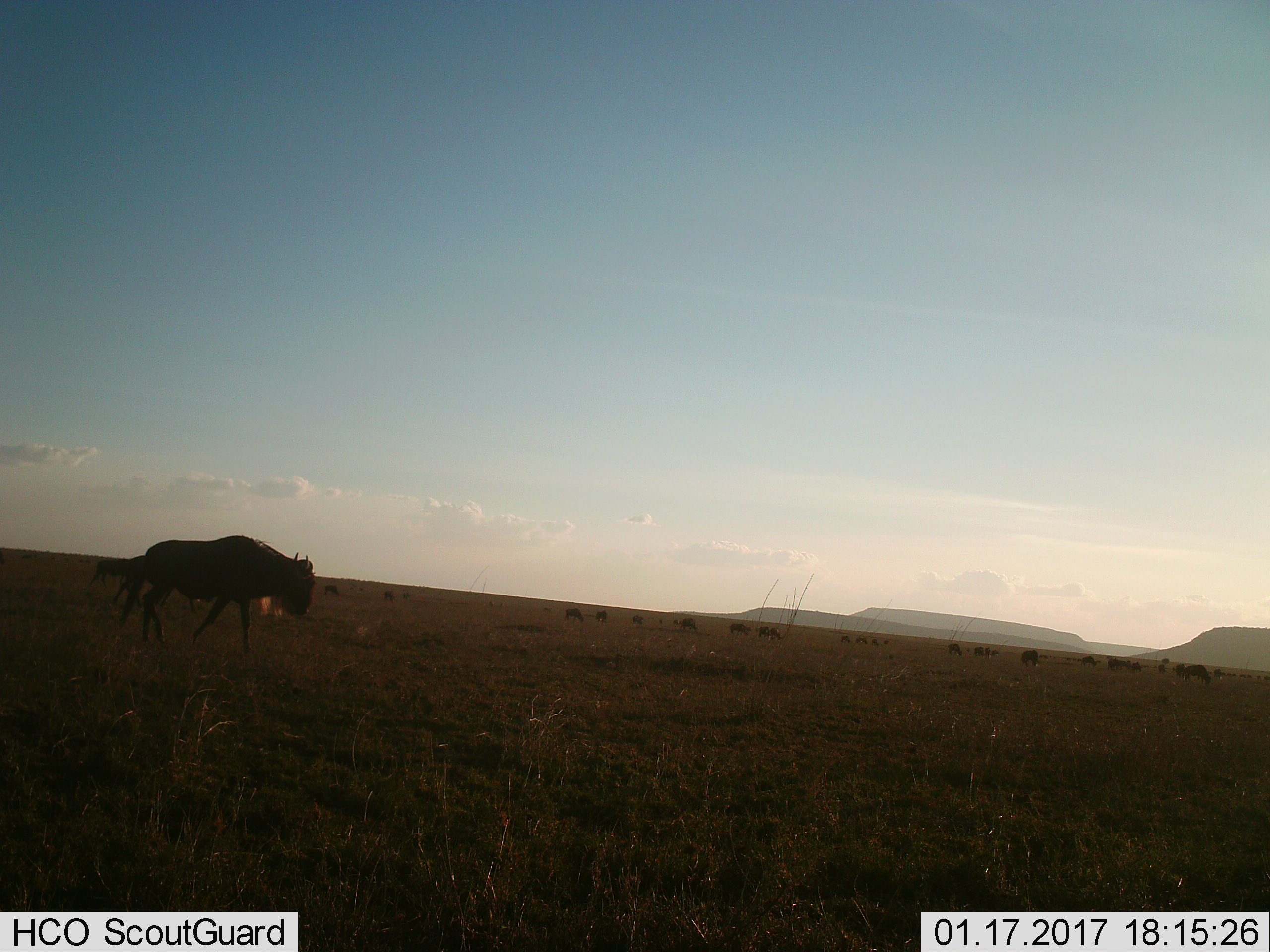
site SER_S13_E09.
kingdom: Animalia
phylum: Chordata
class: Mammalia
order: Artiodactyla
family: Bovidae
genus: Connochaetes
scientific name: Connochaetes taurinus taurinus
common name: blue wildebeest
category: wildebeestblue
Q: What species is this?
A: Wildebeestblue (blue wildebeest) (Connochaetes taurinus taurinus).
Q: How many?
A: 11-50.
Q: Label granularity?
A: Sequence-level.